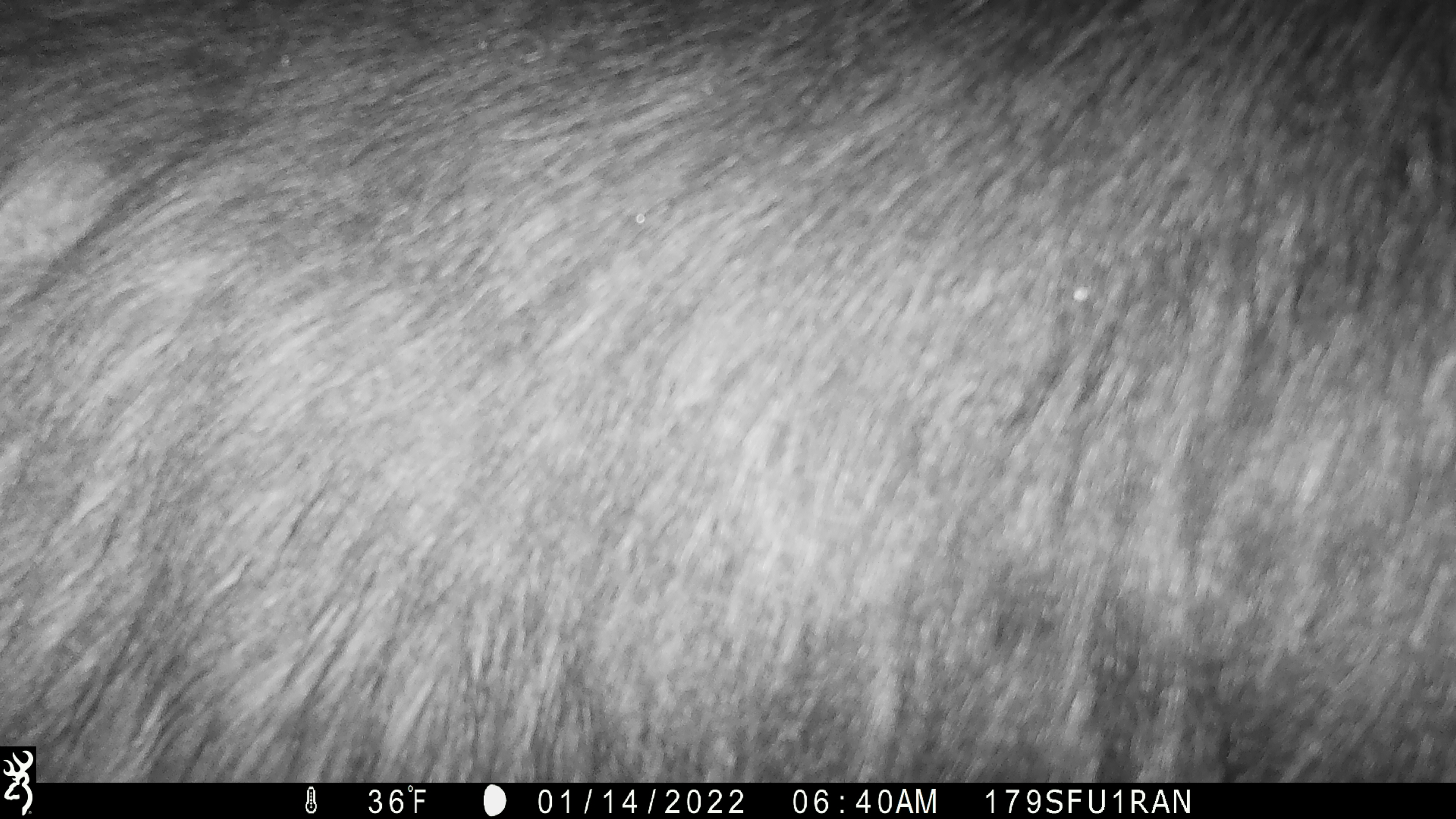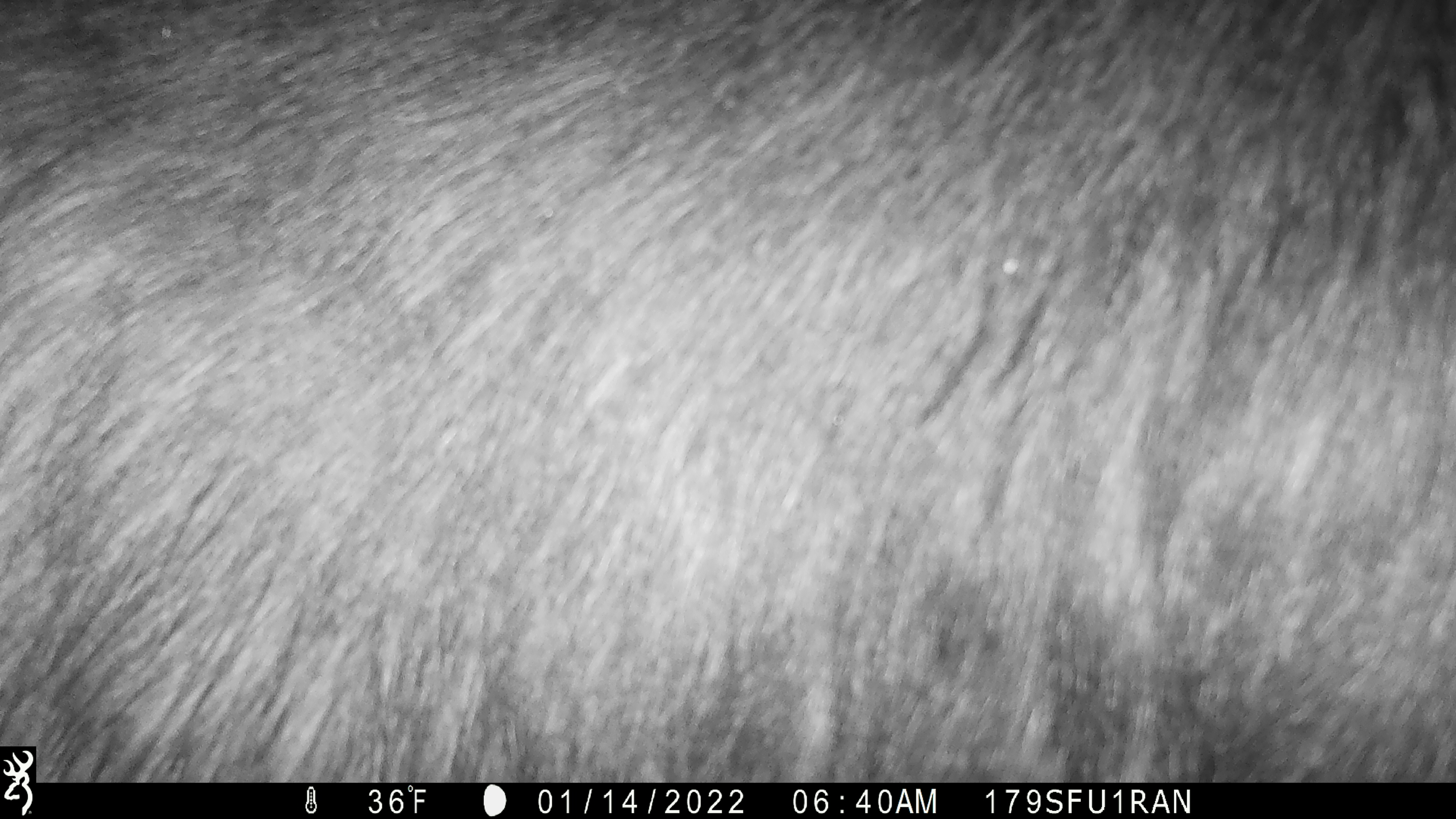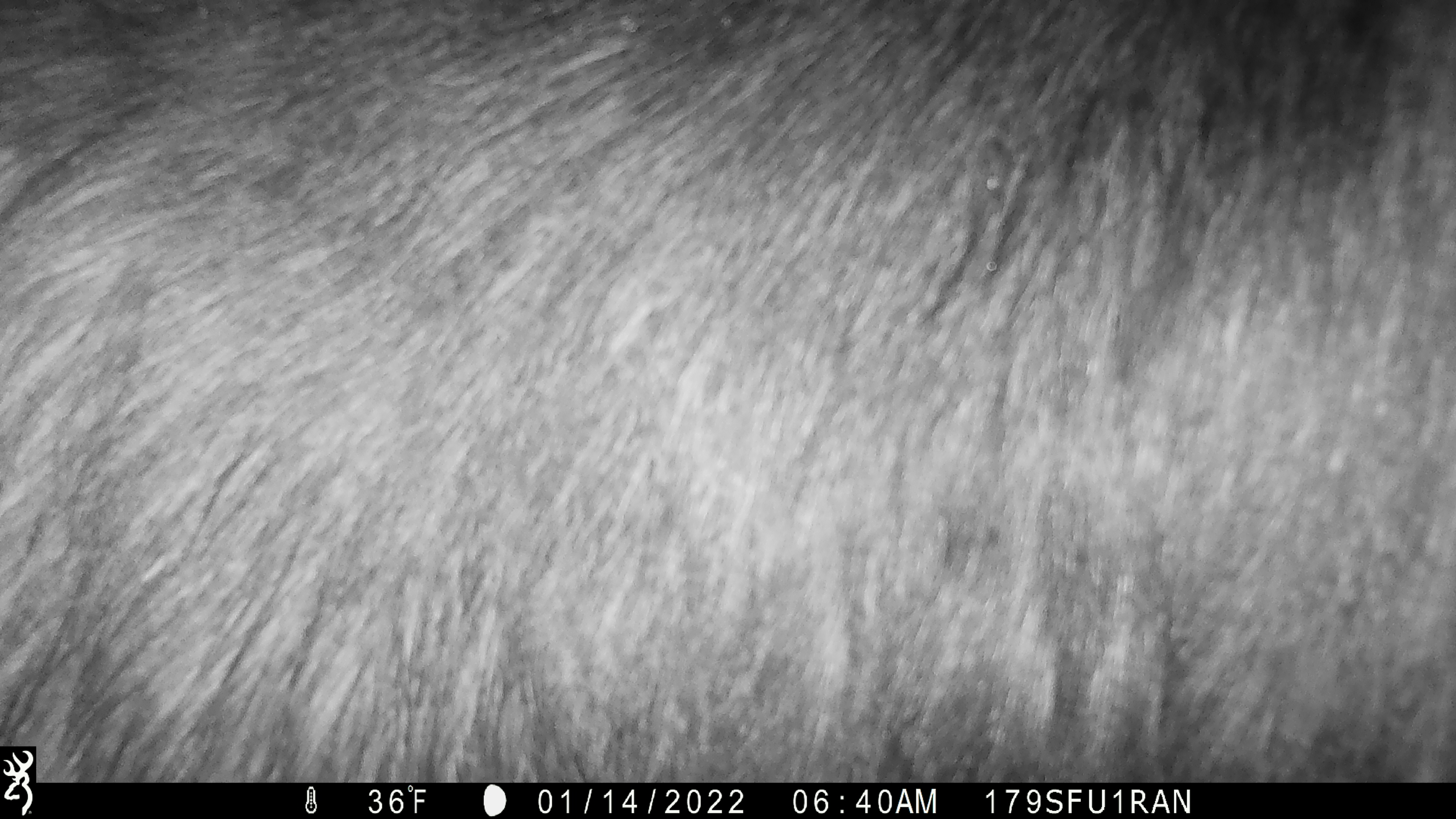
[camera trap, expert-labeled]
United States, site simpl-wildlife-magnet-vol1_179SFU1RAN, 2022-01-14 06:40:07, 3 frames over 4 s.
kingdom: Animalia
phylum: Chordata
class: Mammalia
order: Artiodactyla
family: Cervidae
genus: Alces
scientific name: Alces alces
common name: moose